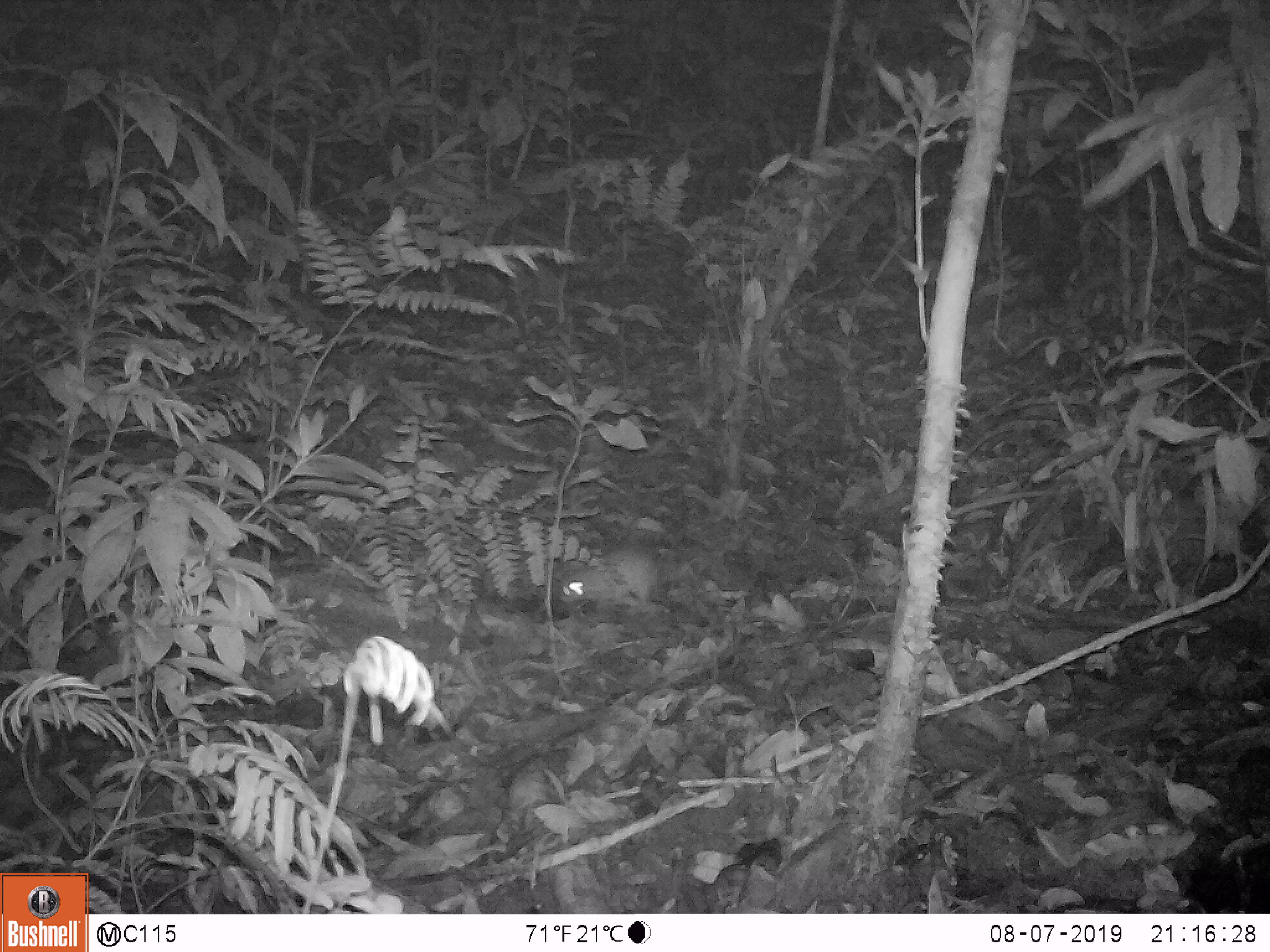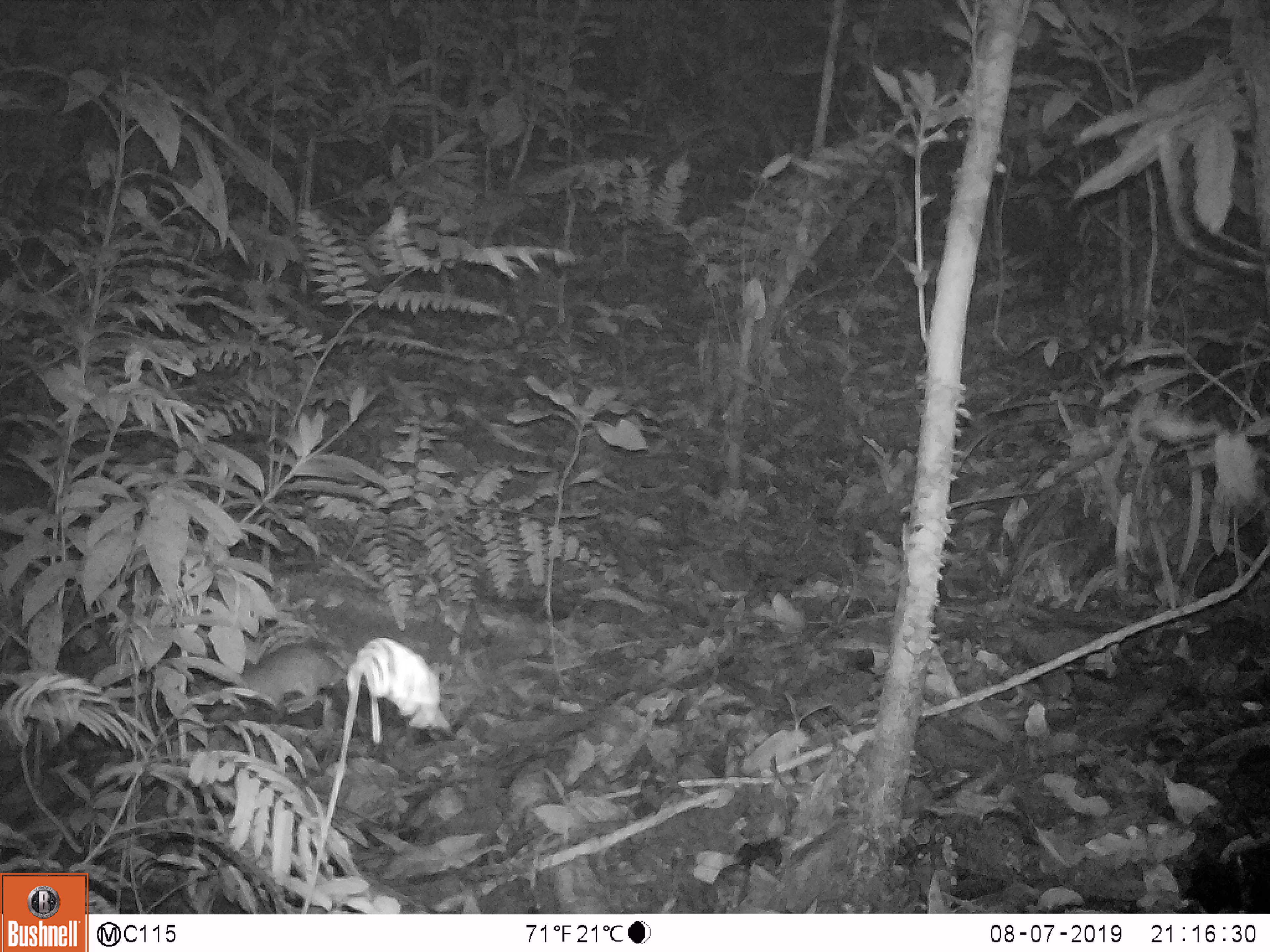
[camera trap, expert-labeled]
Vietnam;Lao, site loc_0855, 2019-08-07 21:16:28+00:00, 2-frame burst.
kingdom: Animalia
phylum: Chordata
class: Mammalia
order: Rodentia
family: Muridae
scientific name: Muridae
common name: old-world mice and rats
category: unidentified murid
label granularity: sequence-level